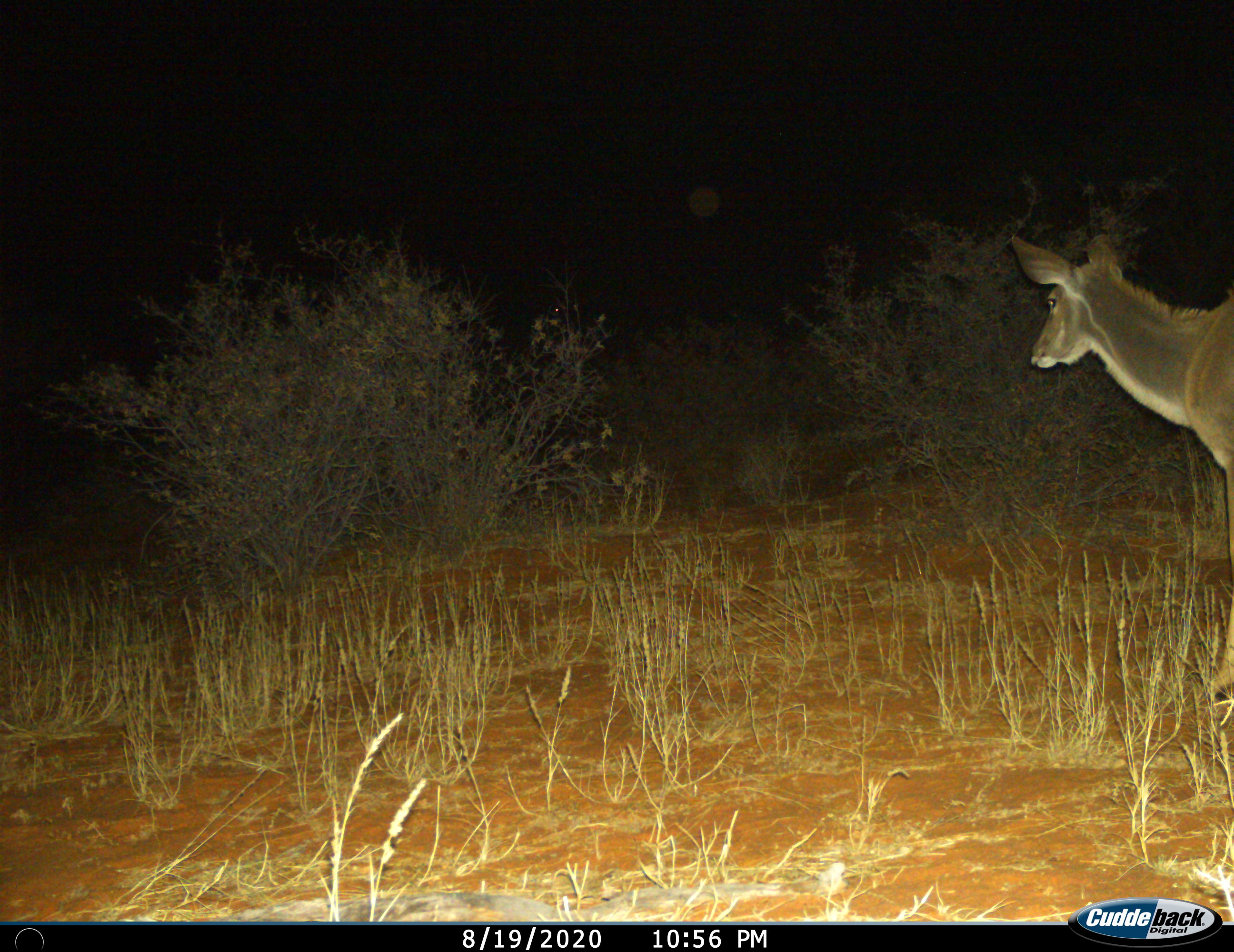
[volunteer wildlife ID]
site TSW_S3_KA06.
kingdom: Animalia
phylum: Chordata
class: Mammalia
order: Artiodactyla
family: Bovidae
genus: Tragelaphus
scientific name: Tragelaphus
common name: kudu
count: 1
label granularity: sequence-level